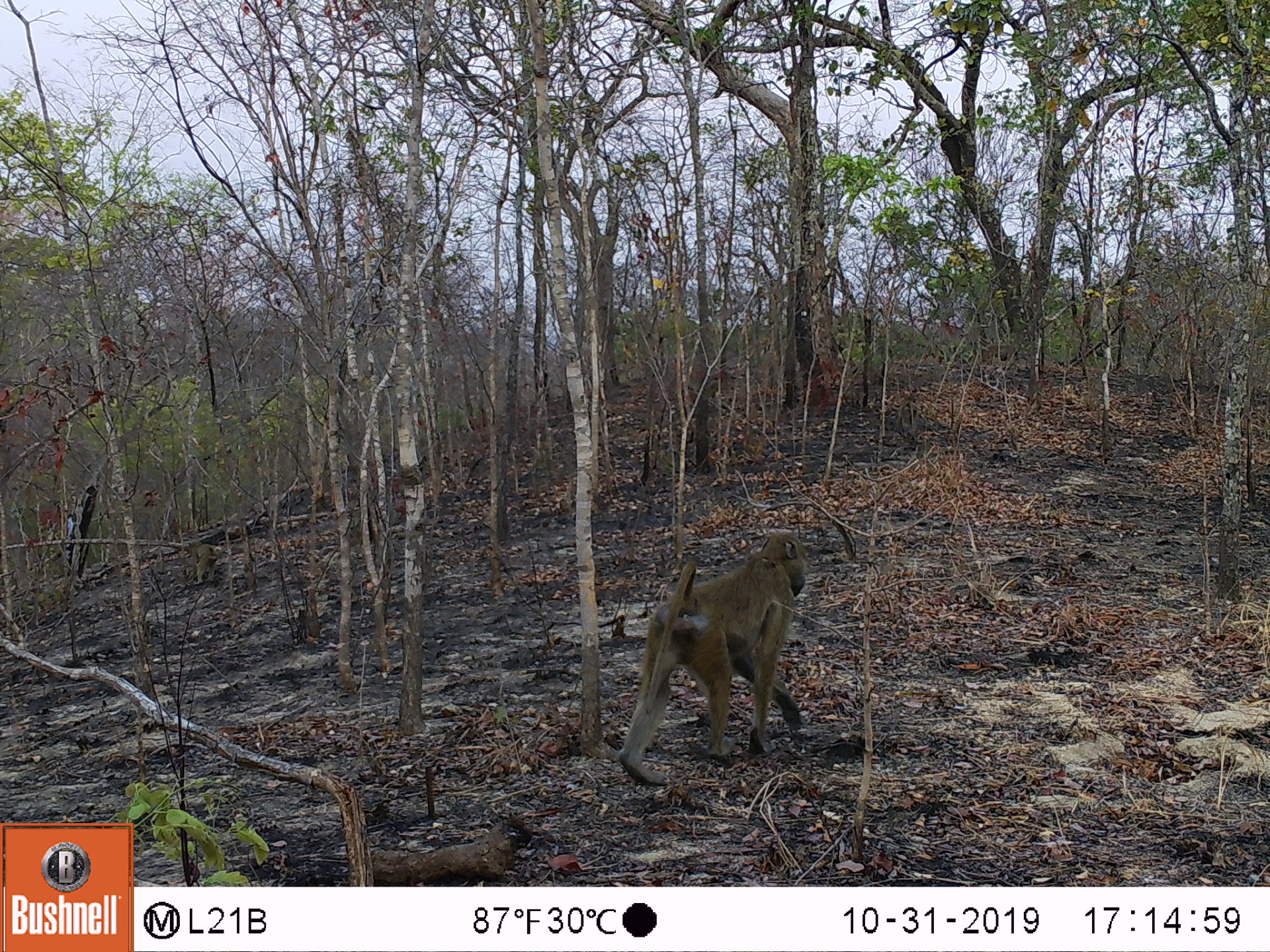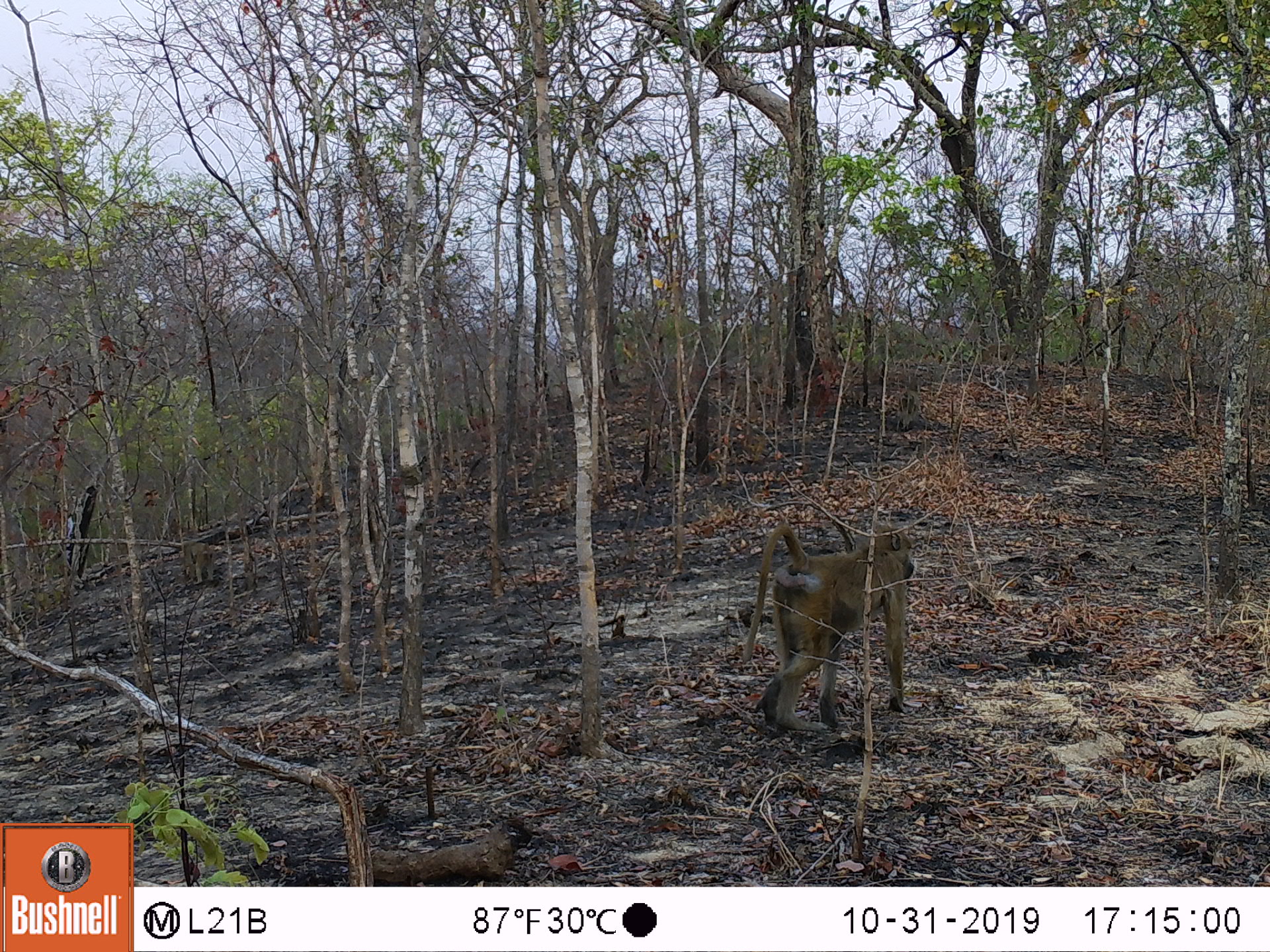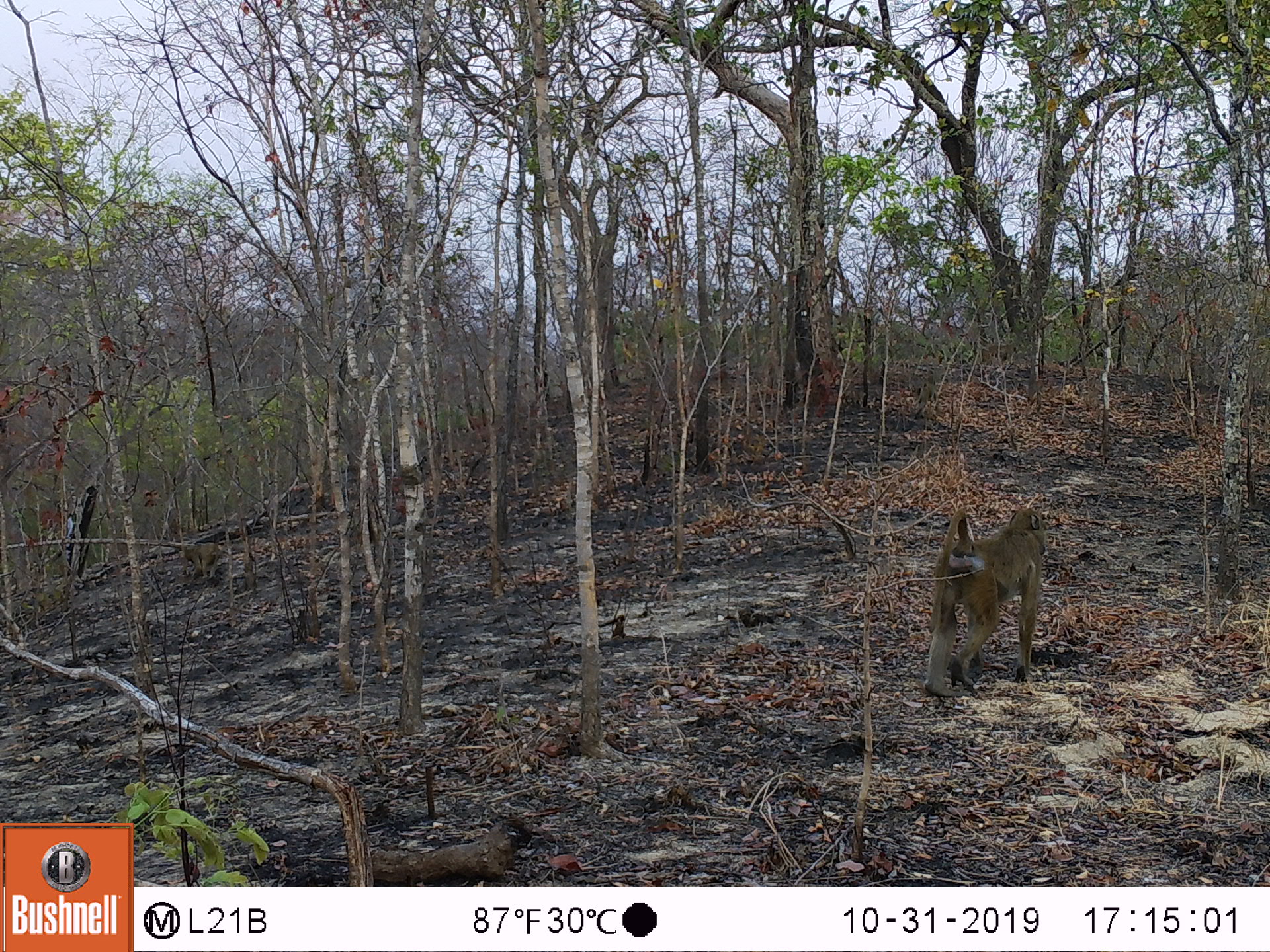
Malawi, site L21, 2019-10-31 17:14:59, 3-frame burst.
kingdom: Animalia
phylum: Chordata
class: Mammalia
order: Primates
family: Cercopithecidae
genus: Papio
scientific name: Papio cynocephalus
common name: yellow baboon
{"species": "yellow baboon (Papio cynocephalus)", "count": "1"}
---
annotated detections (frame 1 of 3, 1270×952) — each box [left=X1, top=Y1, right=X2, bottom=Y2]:
yellow baboon: [left=612, top=530, right=811, bottom=792]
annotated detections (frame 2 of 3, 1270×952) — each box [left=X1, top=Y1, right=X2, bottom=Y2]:
yellow baboon: [left=727, top=523, right=919, bottom=725]; [left=177, top=537, right=228, bottom=590]; [left=892, top=385, right=925, bottom=432]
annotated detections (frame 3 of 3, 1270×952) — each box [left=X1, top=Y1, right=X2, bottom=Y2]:
yellow baboon: [left=915, top=505, right=1051, bottom=704]; [left=180, top=542, right=225, bottom=580]; [left=908, top=373, right=939, bottom=418]